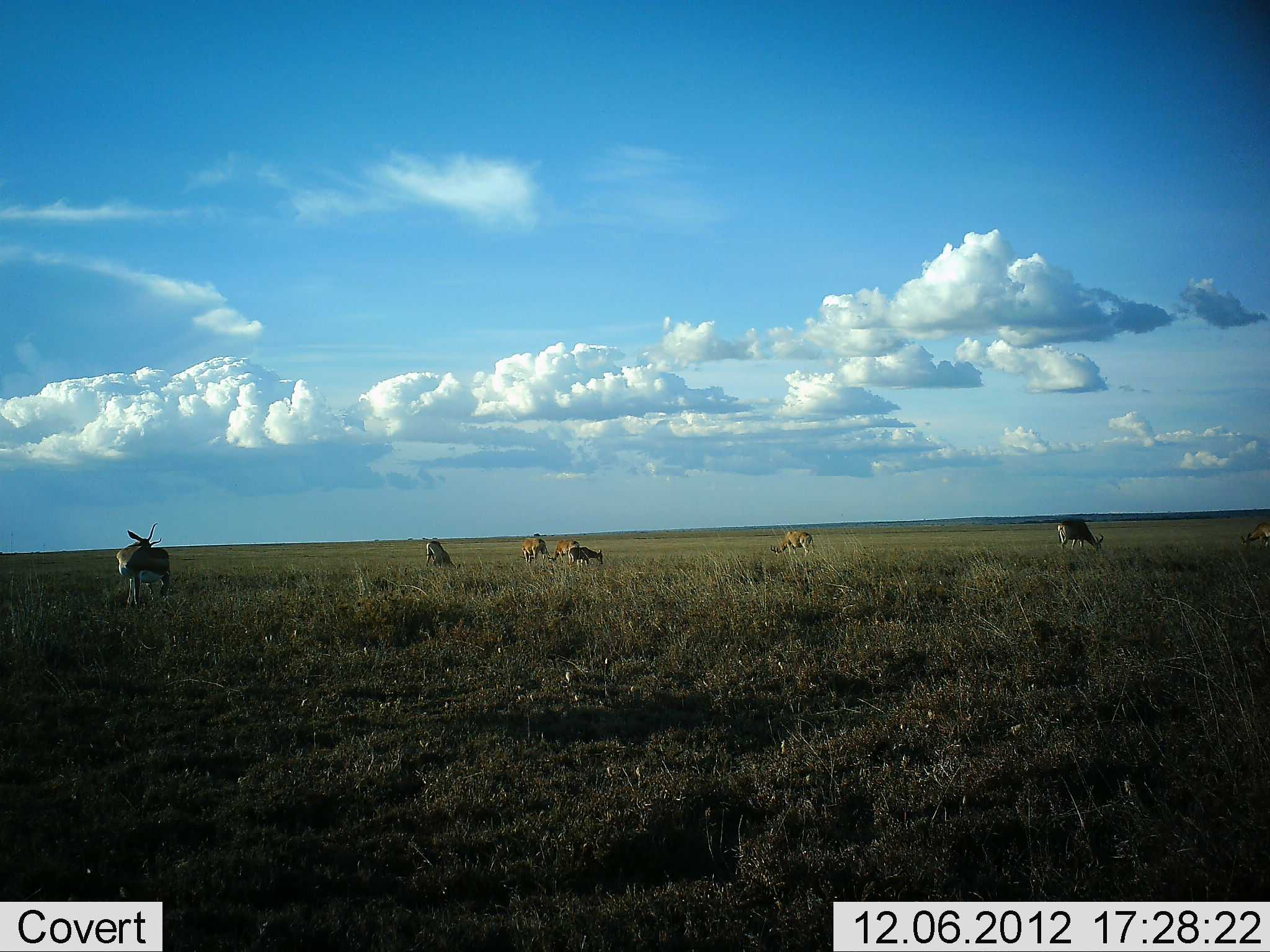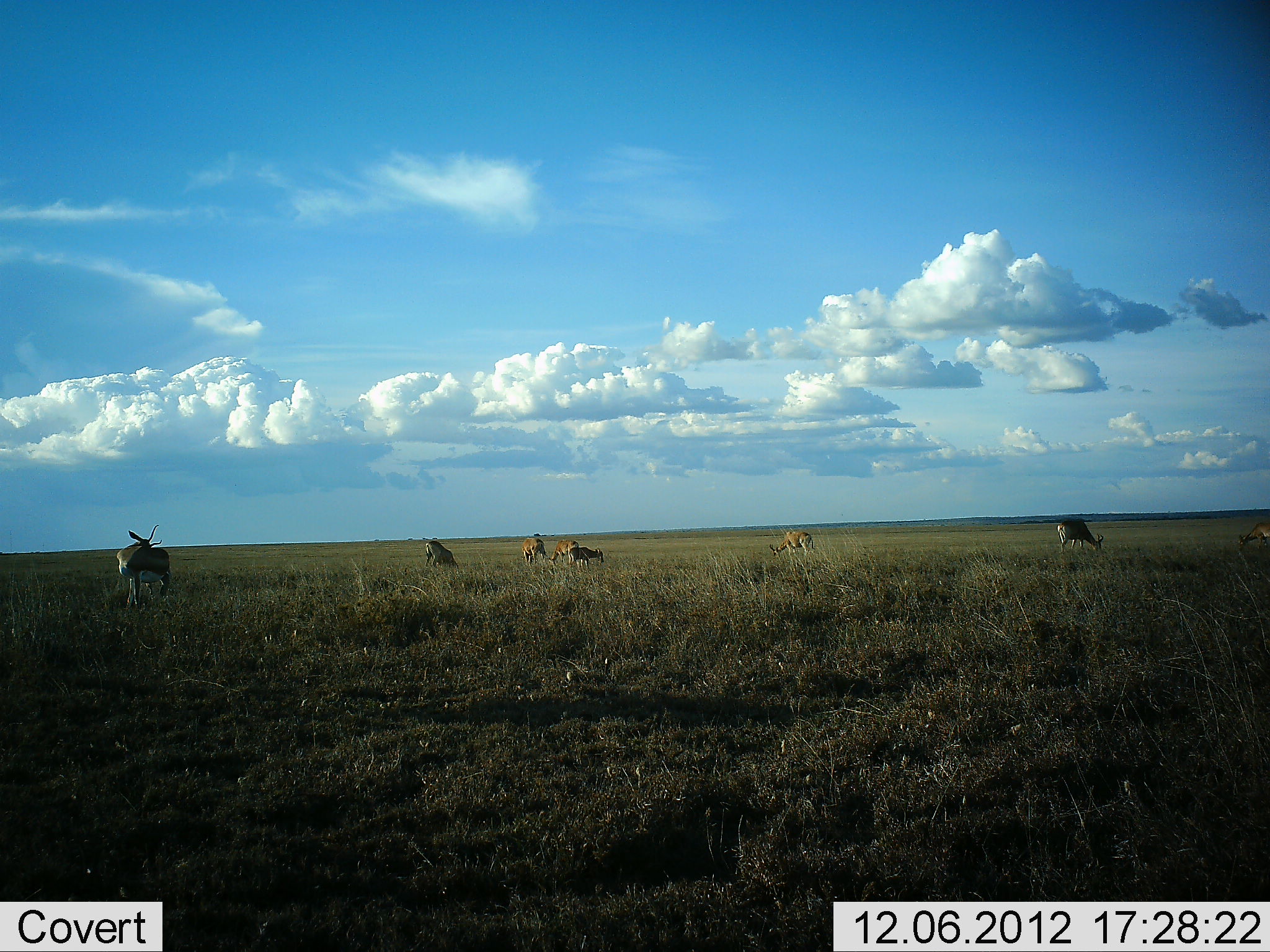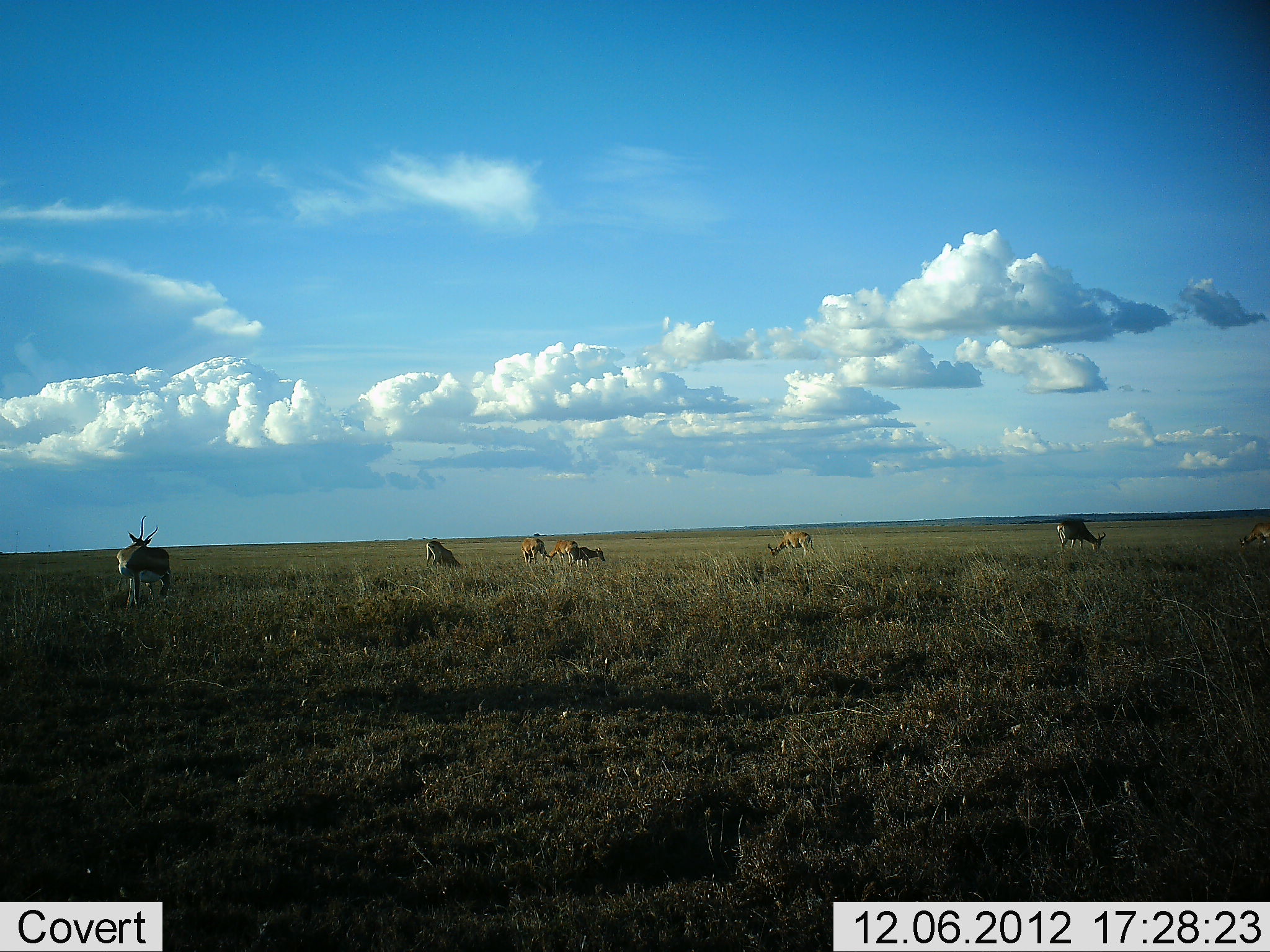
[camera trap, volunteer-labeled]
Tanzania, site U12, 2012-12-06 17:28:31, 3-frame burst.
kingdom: Animalia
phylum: Chordata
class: Mammalia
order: Artiodactyla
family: Bovidae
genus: Nanger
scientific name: Nanger granti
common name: grant's gazelle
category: gazellegrants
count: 7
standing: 91%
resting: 0%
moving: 9%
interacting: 0%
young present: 9%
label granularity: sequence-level